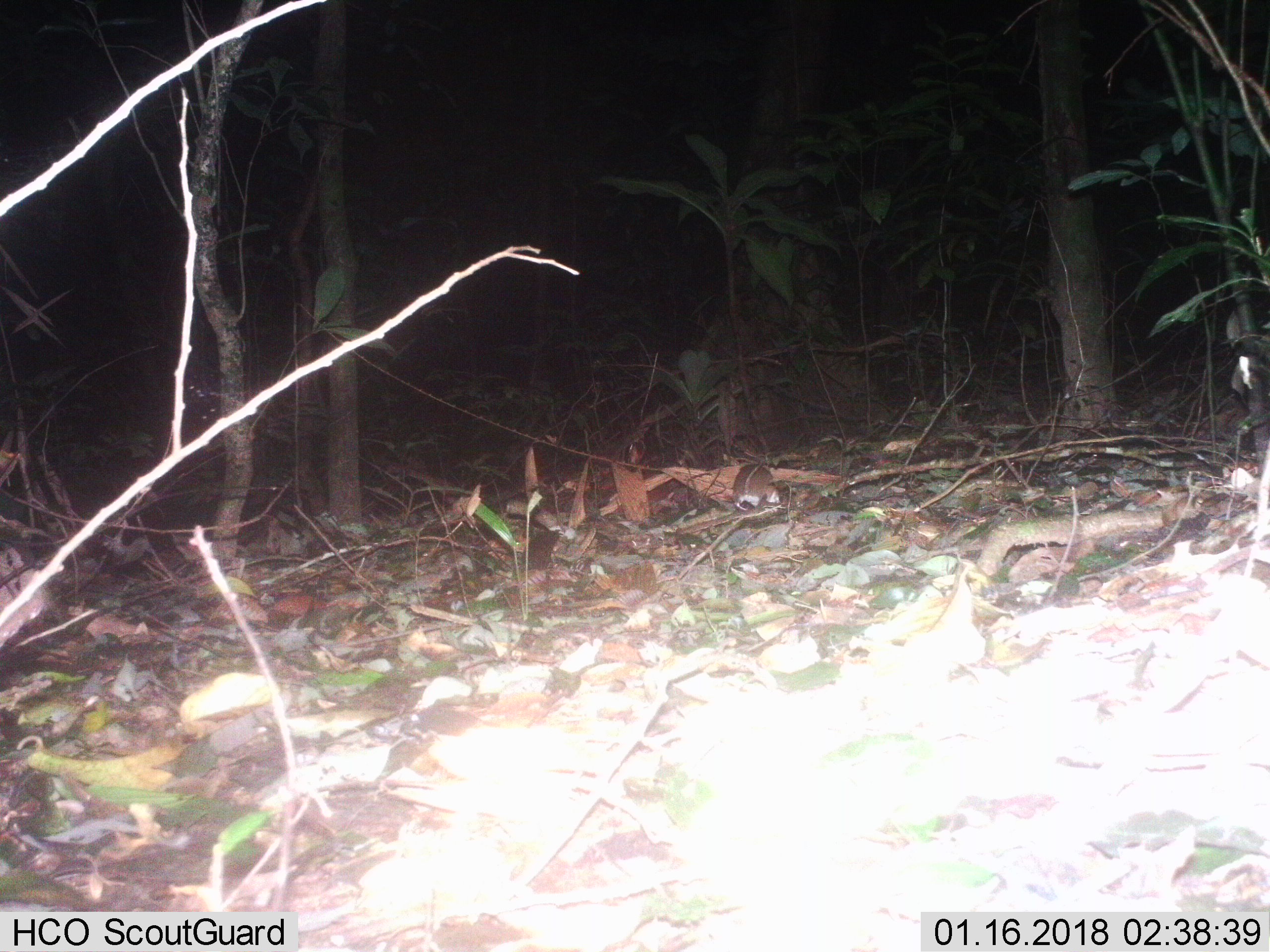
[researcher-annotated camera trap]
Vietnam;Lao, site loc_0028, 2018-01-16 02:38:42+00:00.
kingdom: Animalia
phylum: Chordata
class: Mammalia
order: Rodentia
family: Muridae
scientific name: Muridae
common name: old-world mice and rats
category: unidentified murid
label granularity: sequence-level